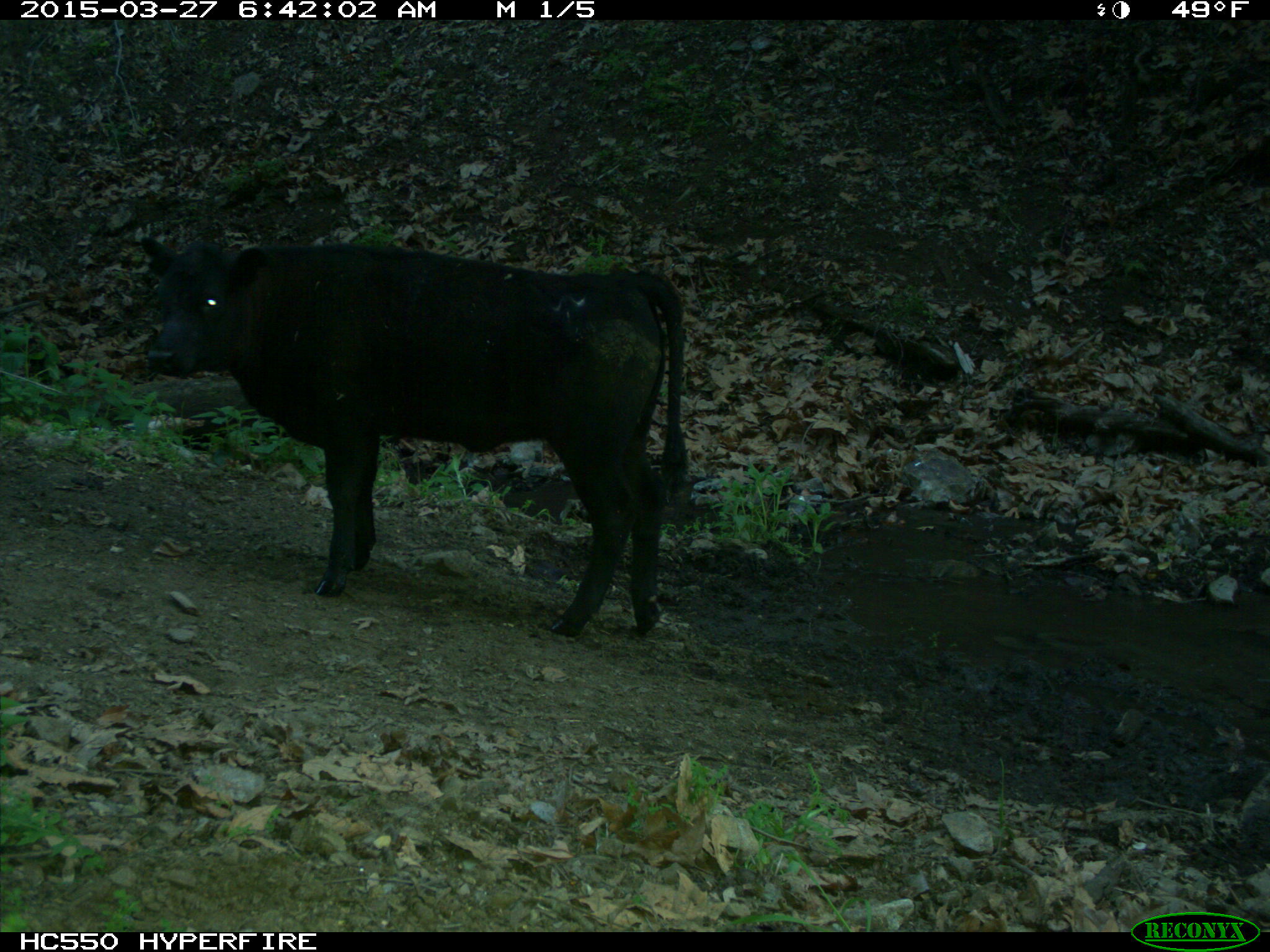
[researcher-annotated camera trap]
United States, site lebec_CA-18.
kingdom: Animalia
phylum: Chordata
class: Mammalia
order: Artiodactyla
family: Bovidae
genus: Bos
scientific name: Bos taurus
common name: domestic cow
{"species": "Bos taurus (domestic cow)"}